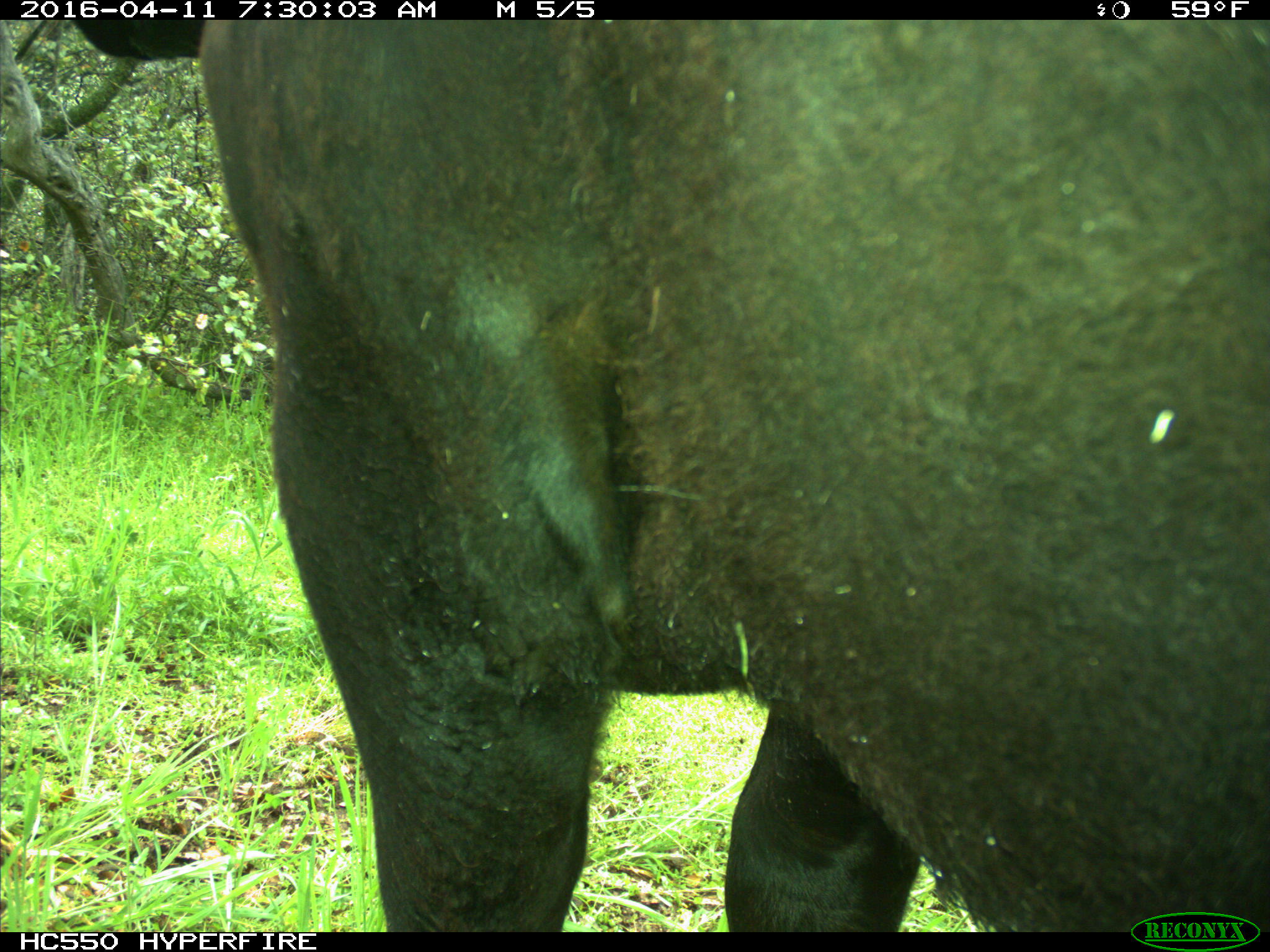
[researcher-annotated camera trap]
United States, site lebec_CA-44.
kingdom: Animalia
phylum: Chordata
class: Mammalia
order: Artiodactyla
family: Bovidae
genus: Bos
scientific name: Bos taurus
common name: domestic cow